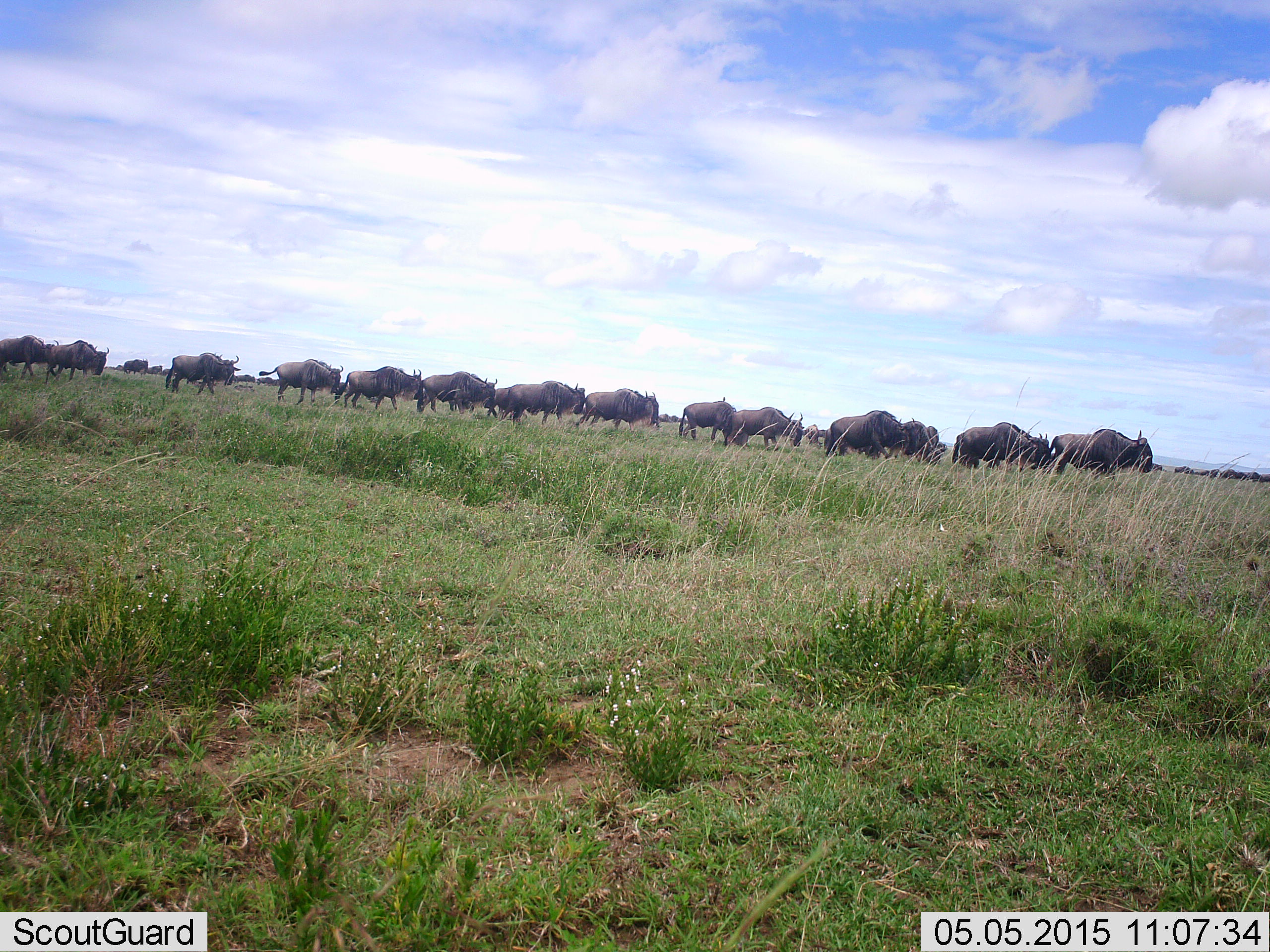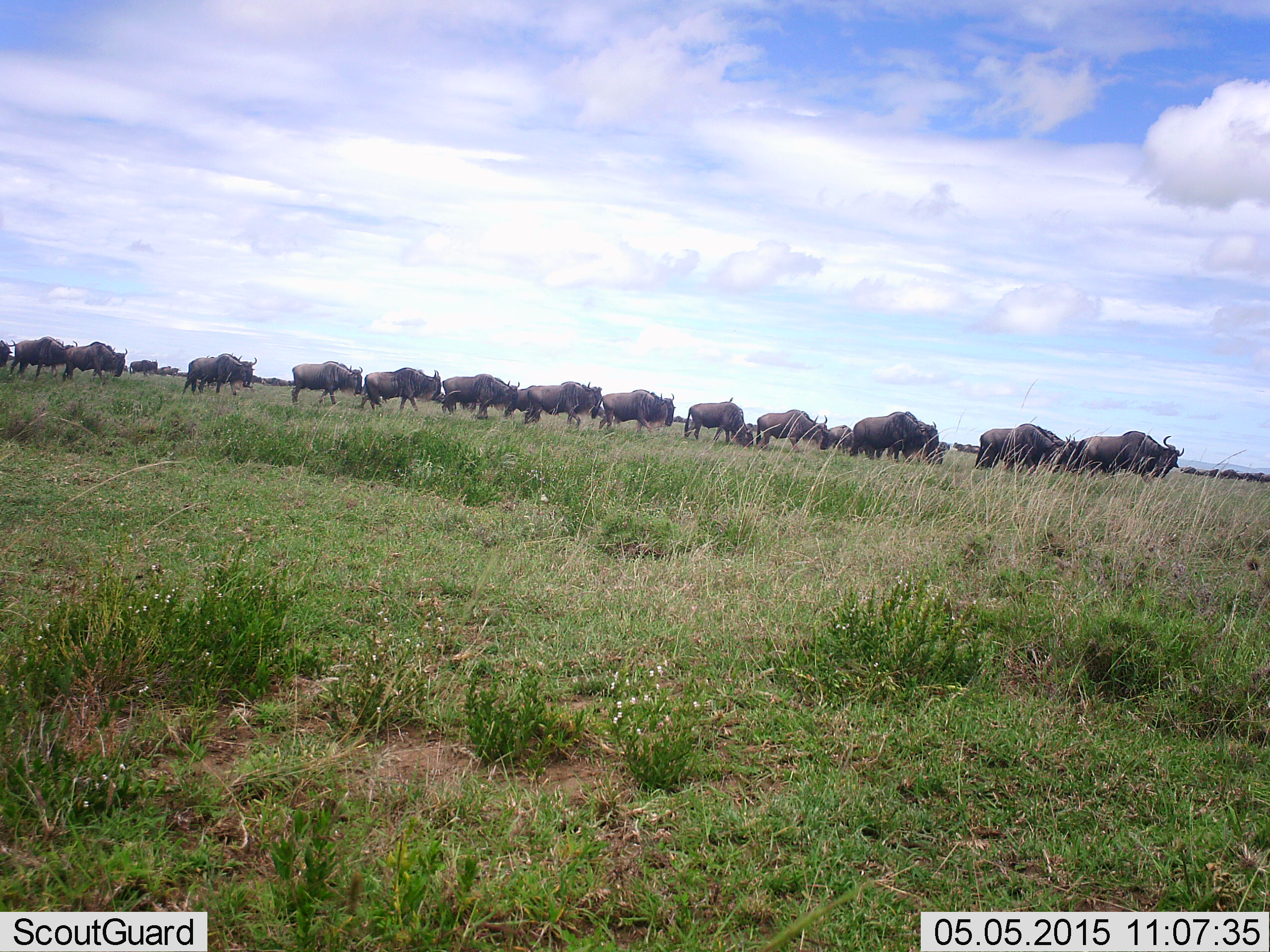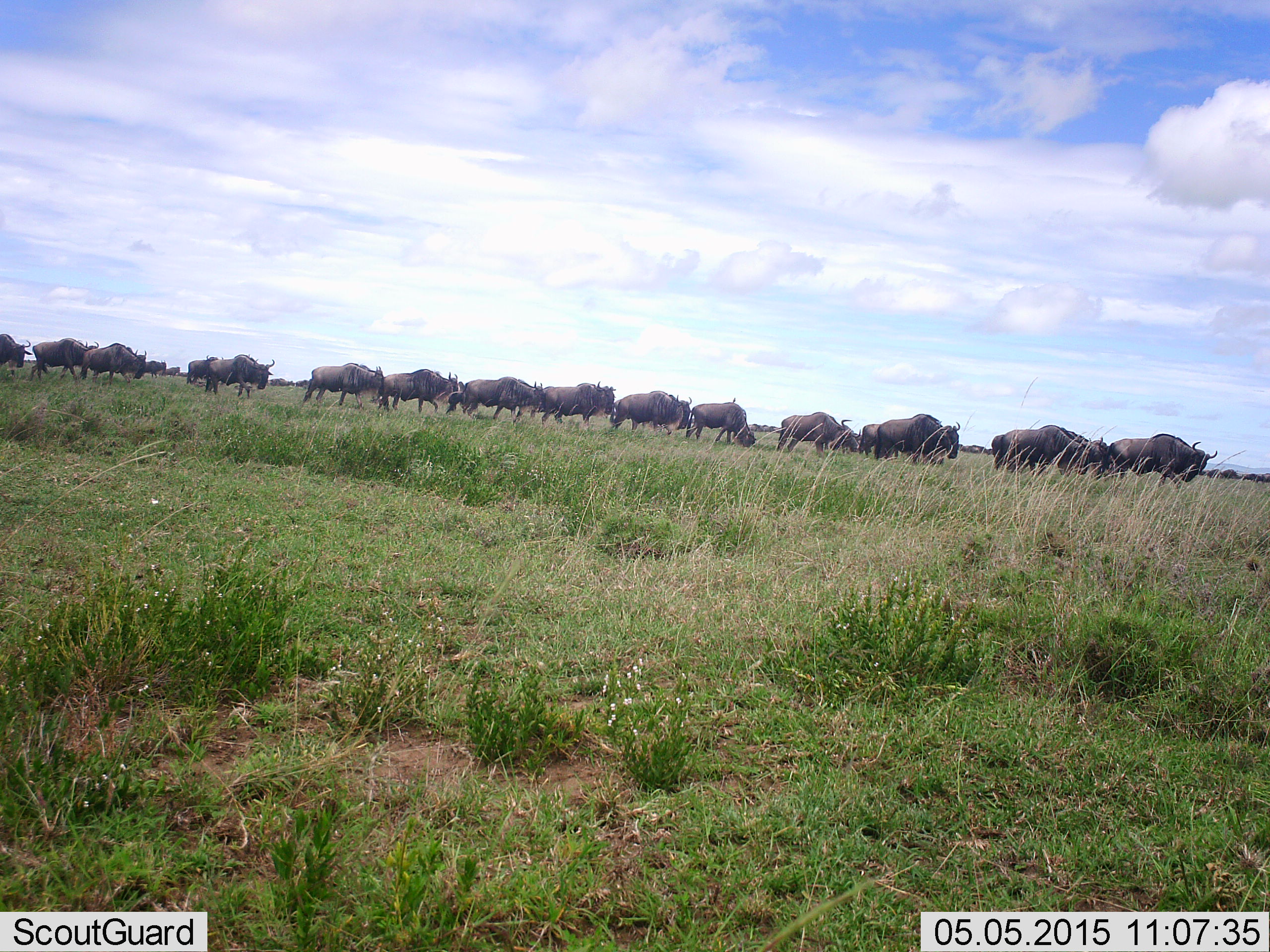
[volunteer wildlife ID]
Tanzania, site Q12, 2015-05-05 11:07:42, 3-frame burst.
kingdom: Animalia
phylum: Chordata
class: Mammalia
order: Artiodactyla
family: Bovidae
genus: Connochaetes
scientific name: Connochaetes taurinus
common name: blue wildebeest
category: wildebeest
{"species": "wildebeest (blue wildebeest) (Connochaetes taurinus)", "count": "11-50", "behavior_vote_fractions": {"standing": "9%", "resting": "0%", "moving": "100%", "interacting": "0%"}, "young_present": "9%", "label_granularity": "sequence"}